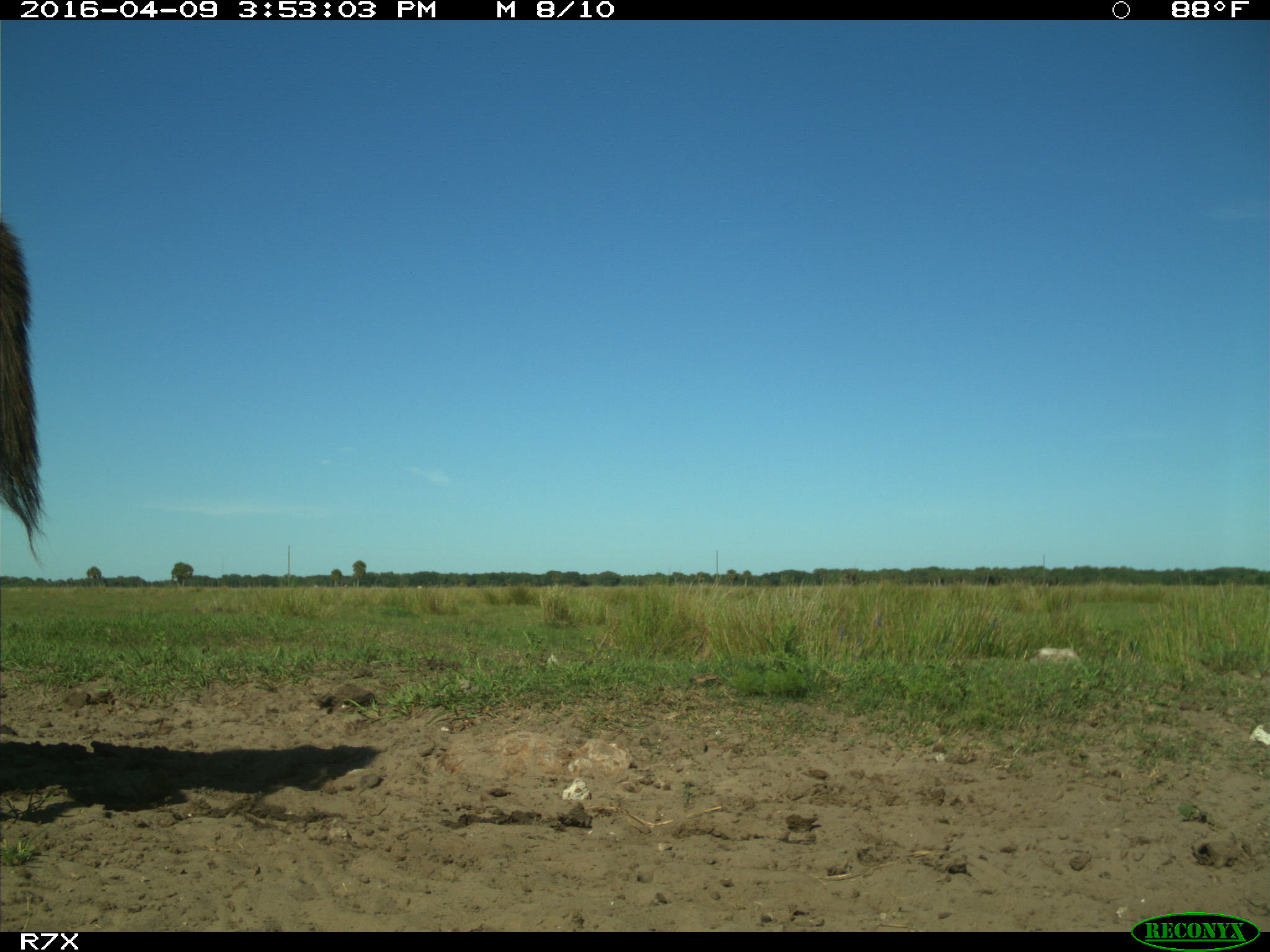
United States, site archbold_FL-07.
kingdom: Animalia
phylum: Chordata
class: Mammalia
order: Artiodactyla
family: Bovidae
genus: Bos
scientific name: Bos taurus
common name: domestic cow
Bos taurus (domestic cow).